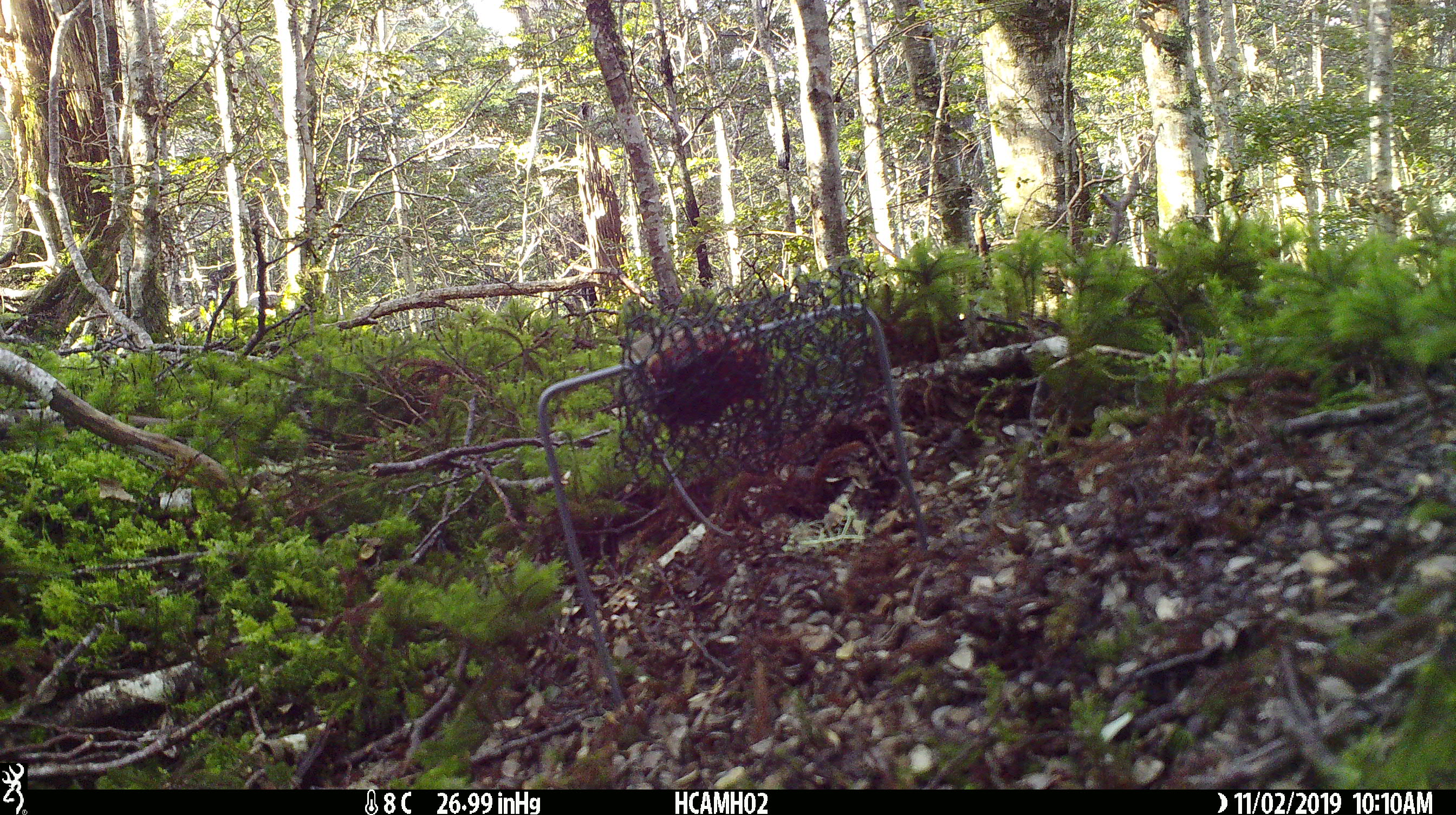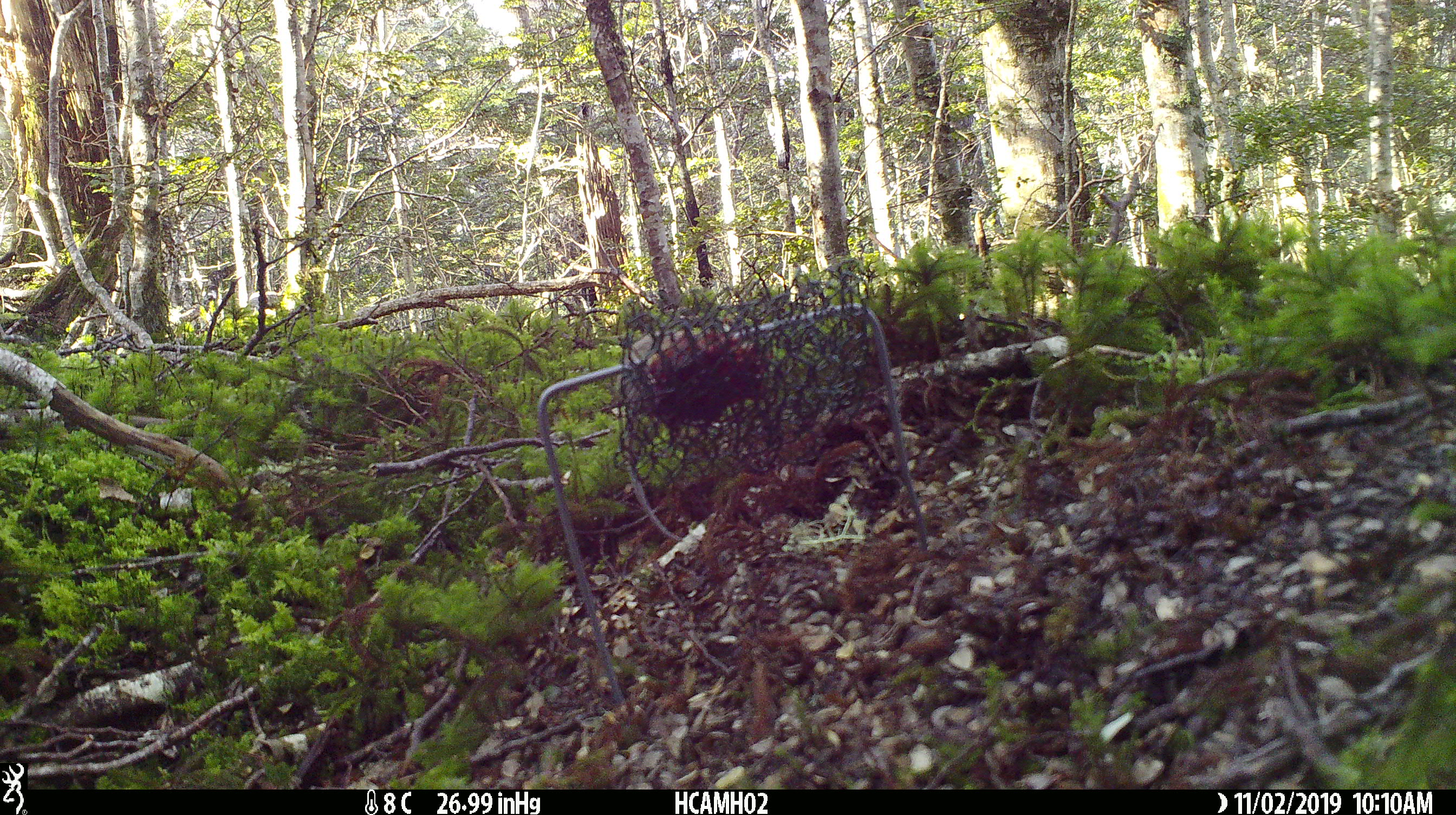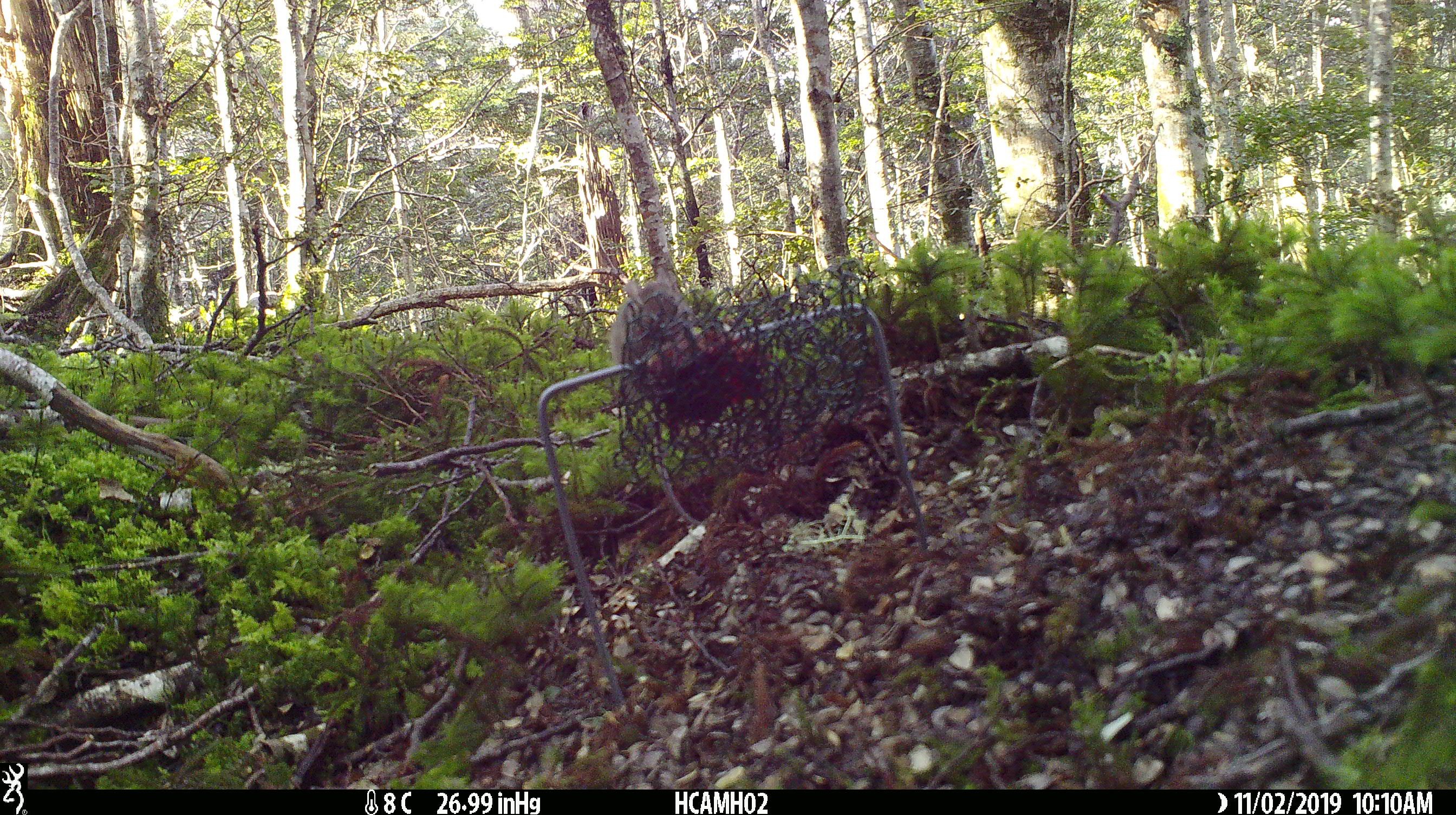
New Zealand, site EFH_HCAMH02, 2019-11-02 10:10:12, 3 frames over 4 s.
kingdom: Animalia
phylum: Chordata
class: Mammalia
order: Rodentia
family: Muridae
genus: Mus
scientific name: Mus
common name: mouse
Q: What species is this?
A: Mouse (Mus).